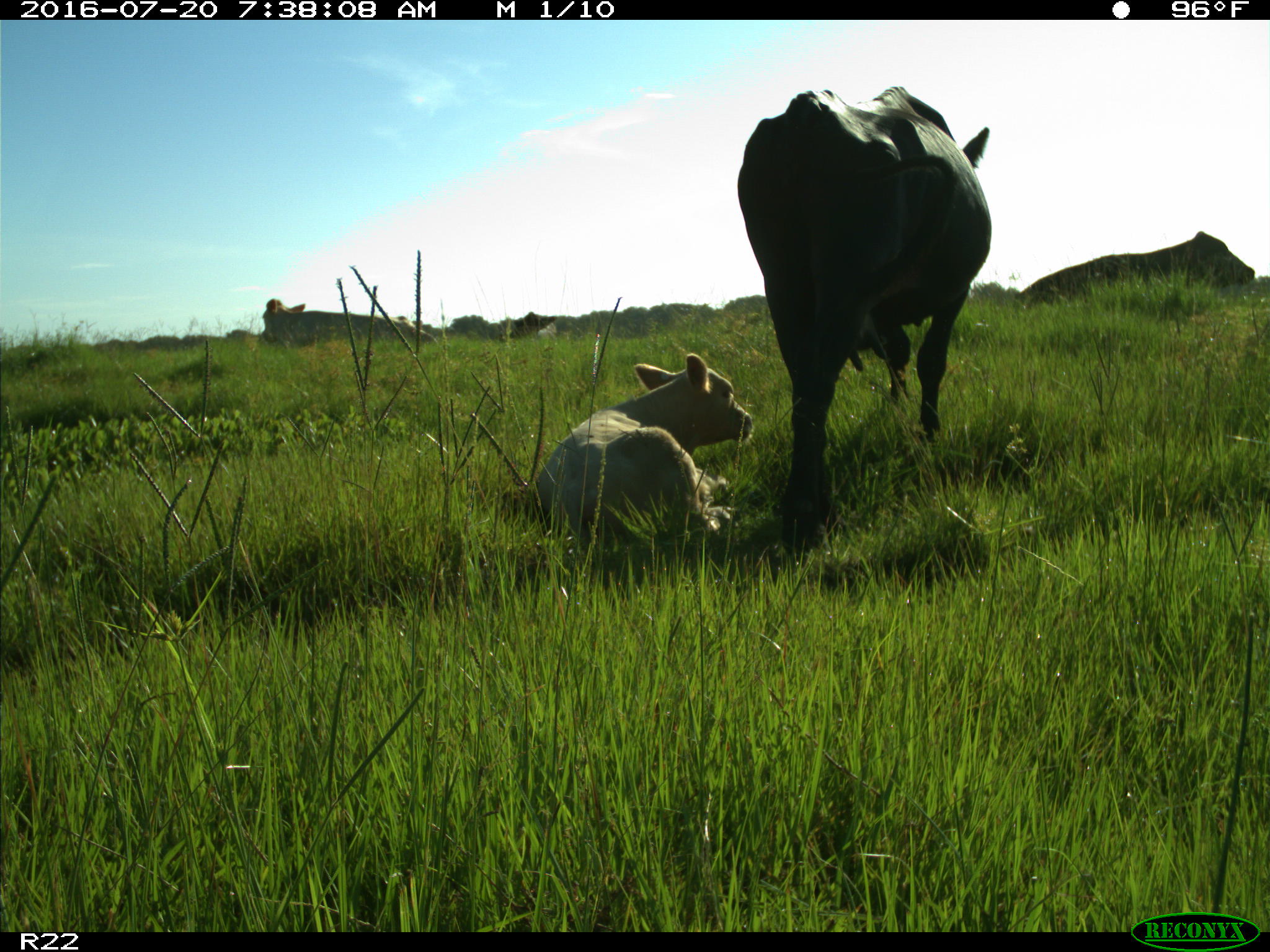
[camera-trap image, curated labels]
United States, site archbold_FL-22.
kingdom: Animalia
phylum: Chordata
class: Mammalia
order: Artiodactyla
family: Bovidae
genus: Bos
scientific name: Bos taurus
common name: domestic cow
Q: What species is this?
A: Bos taurus (domestic cow).